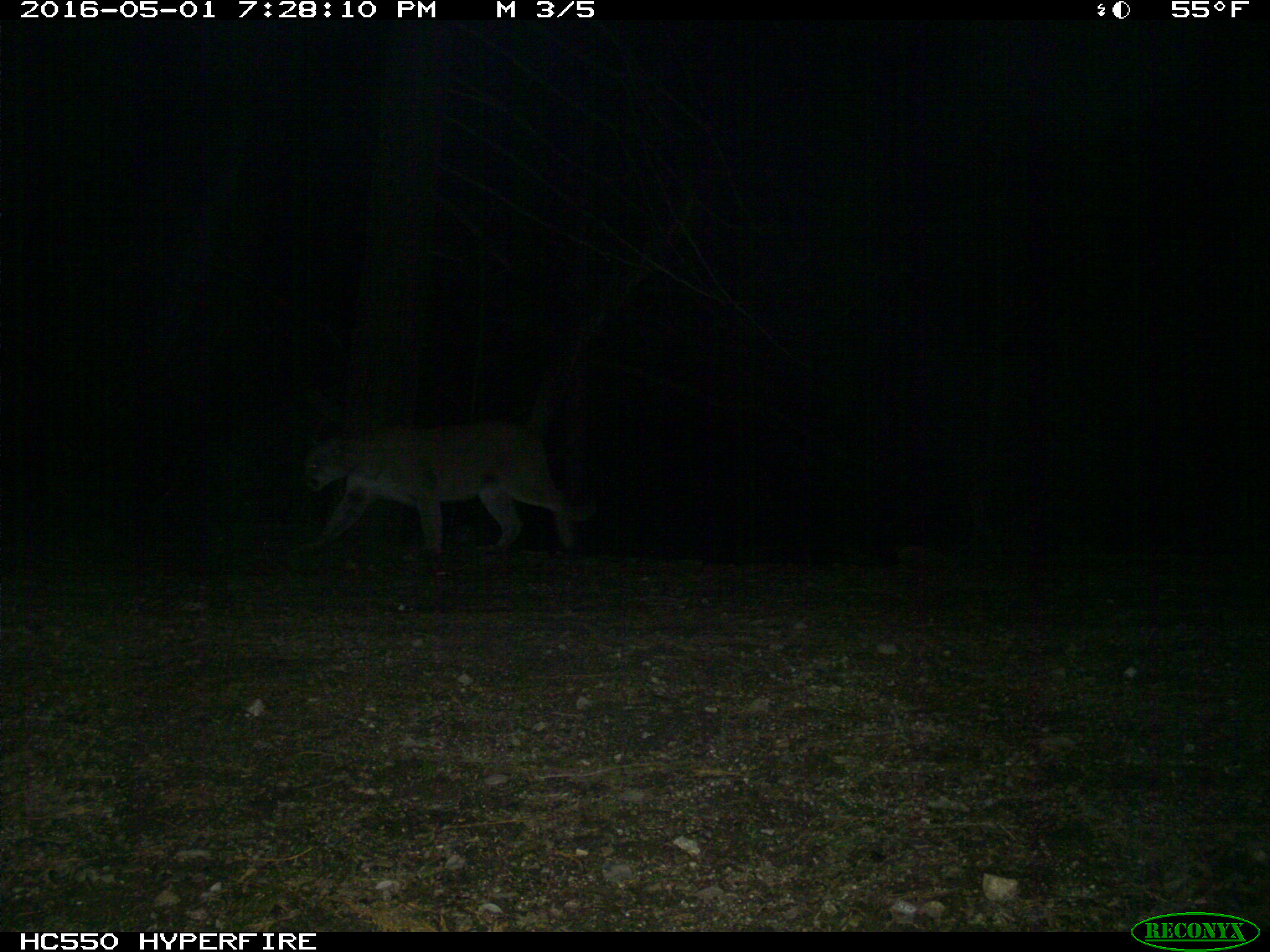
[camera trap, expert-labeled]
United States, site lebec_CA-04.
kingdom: Animalia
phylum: Chordata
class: Mammalia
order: Carnivora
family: Felidae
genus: Puma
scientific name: Puma concolor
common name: mountain lion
Puma concolor (mountain lion).